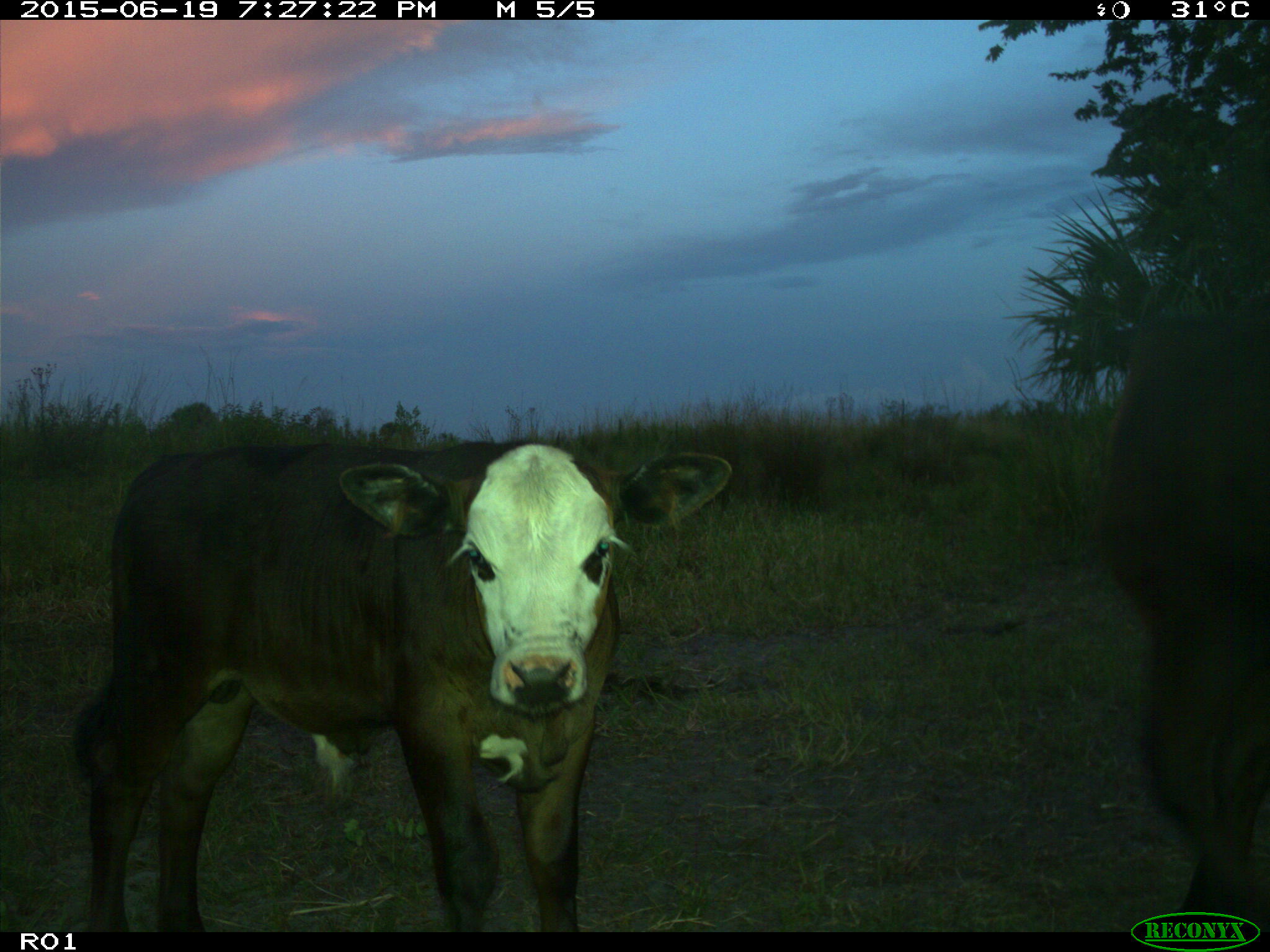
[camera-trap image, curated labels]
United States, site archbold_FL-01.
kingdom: Animalia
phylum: Chordata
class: Mammalia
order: Artiodactyla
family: Bovidae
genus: Bos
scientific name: Bos taurus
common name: domestic cow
Bos taurus (domestic cow).